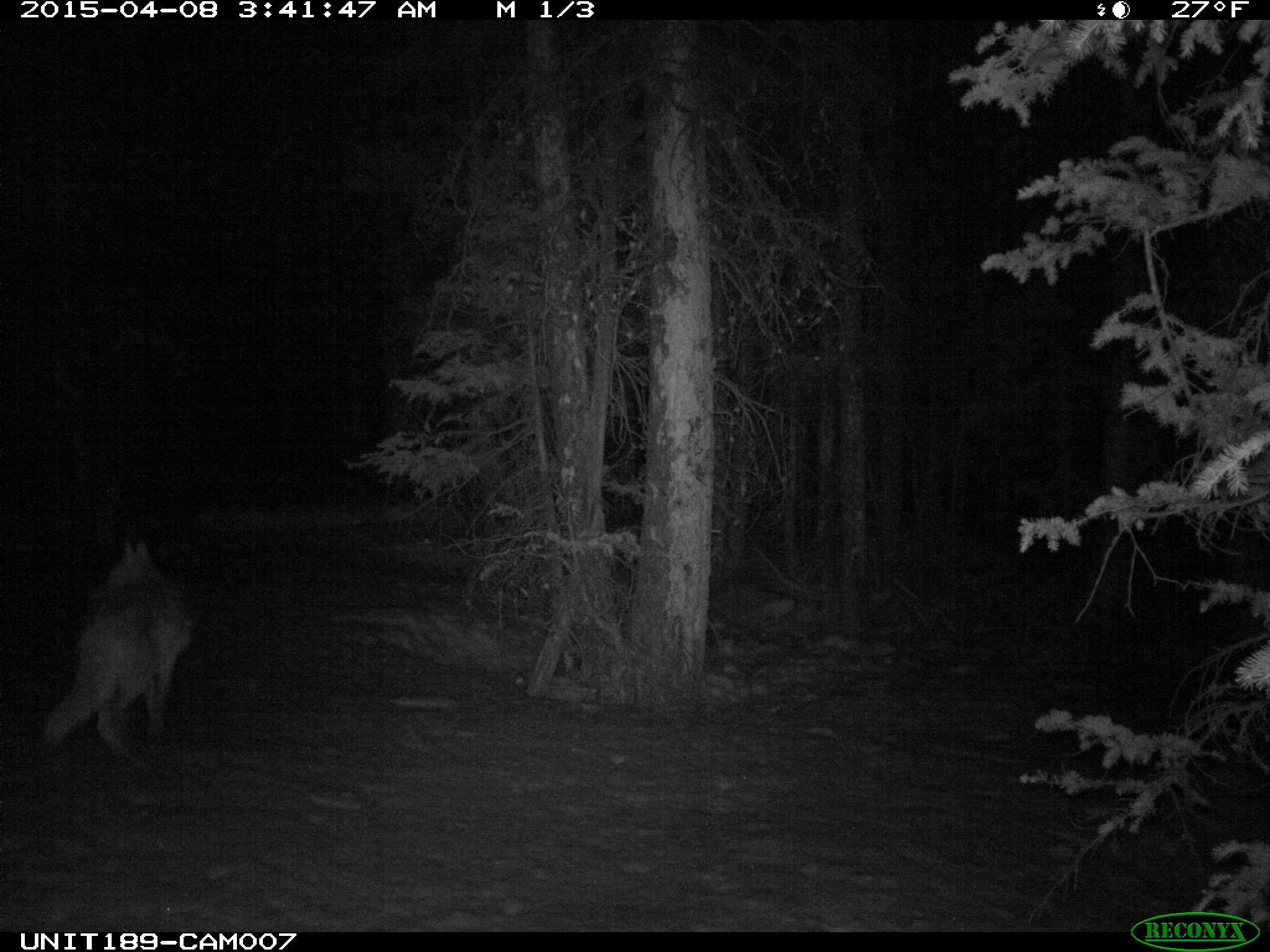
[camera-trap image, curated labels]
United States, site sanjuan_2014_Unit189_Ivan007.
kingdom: Animalia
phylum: Chordata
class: Mammalia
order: Carnivora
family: Canidae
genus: Canis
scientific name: Canis latrans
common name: coyote